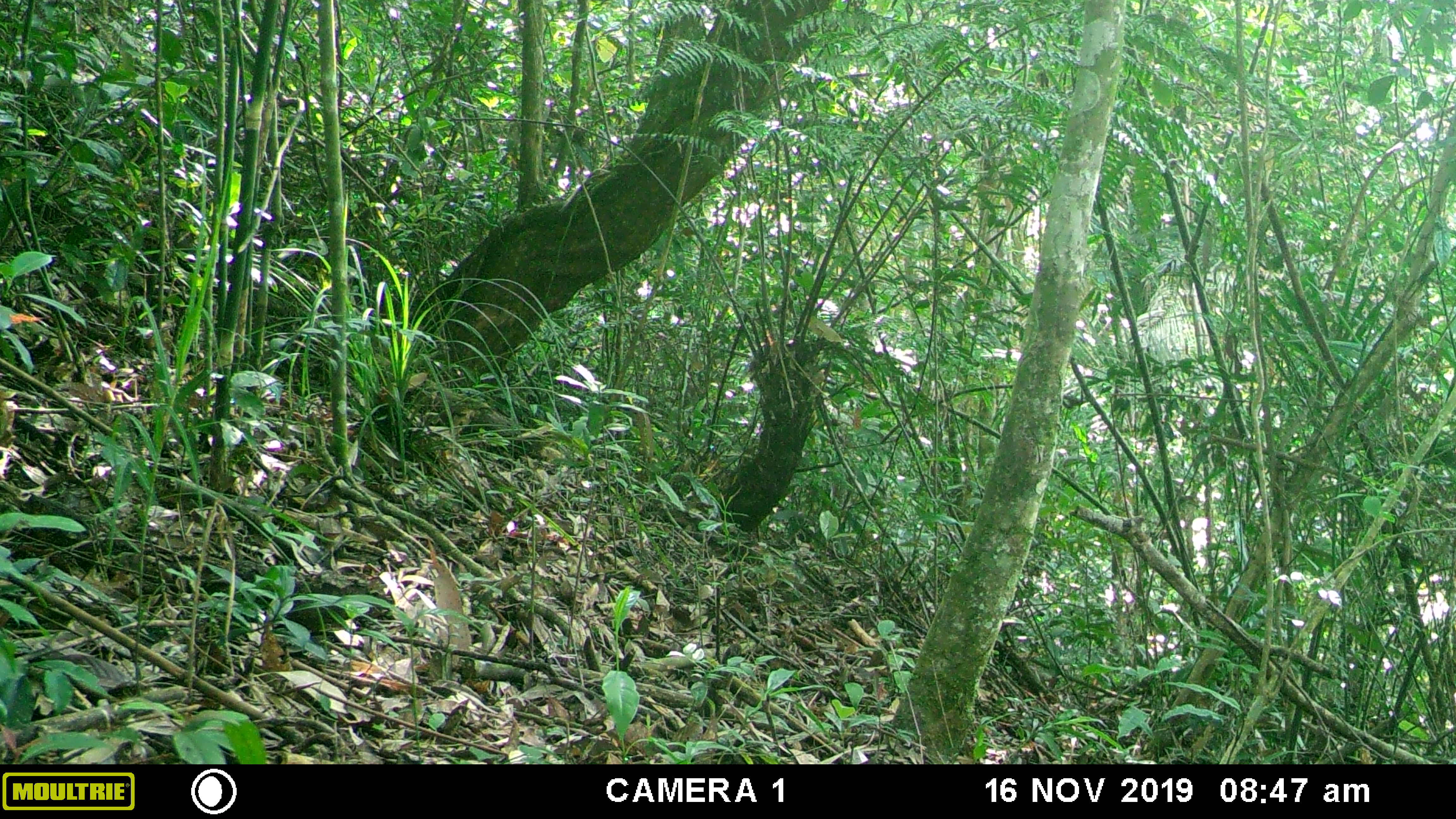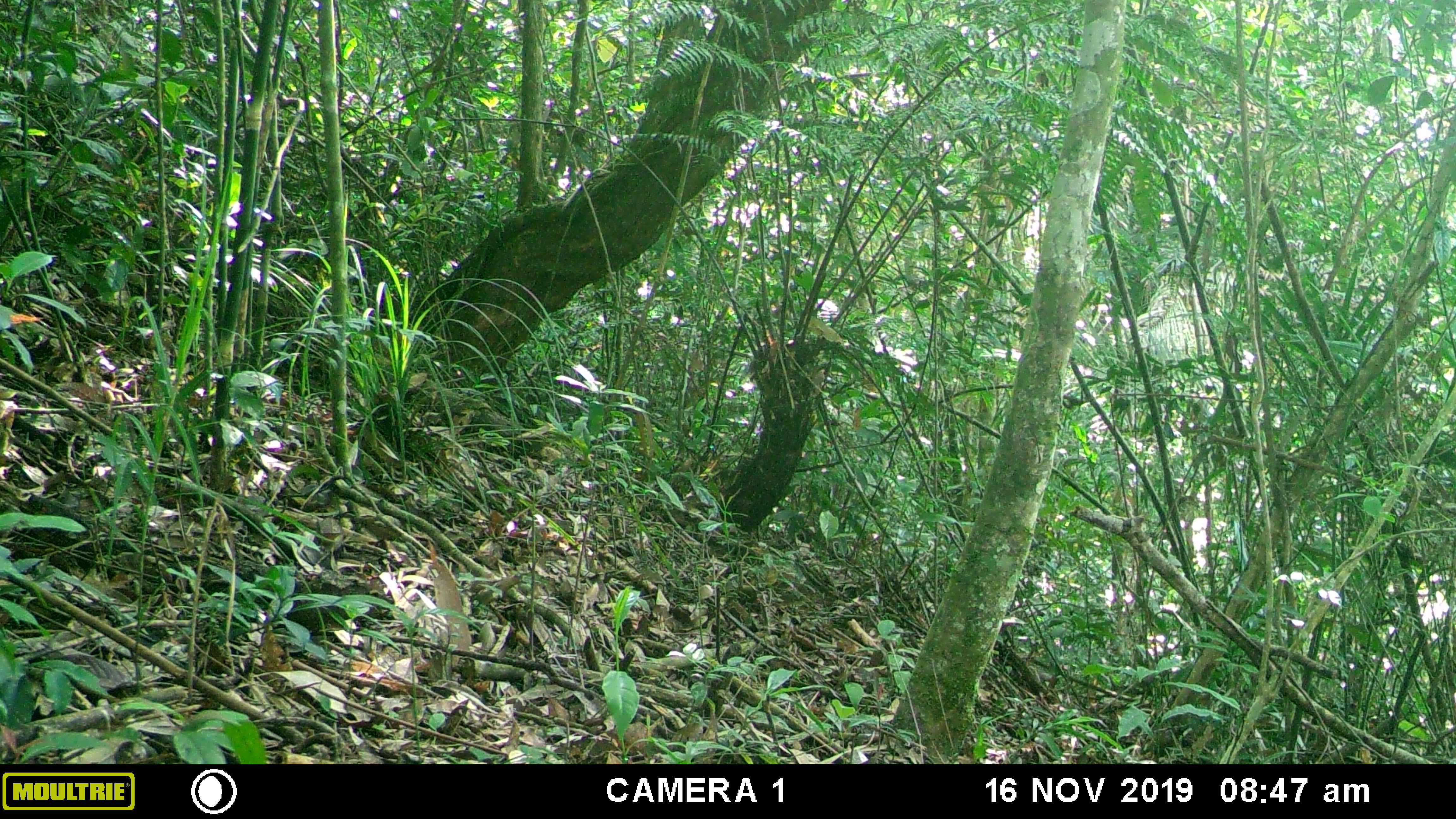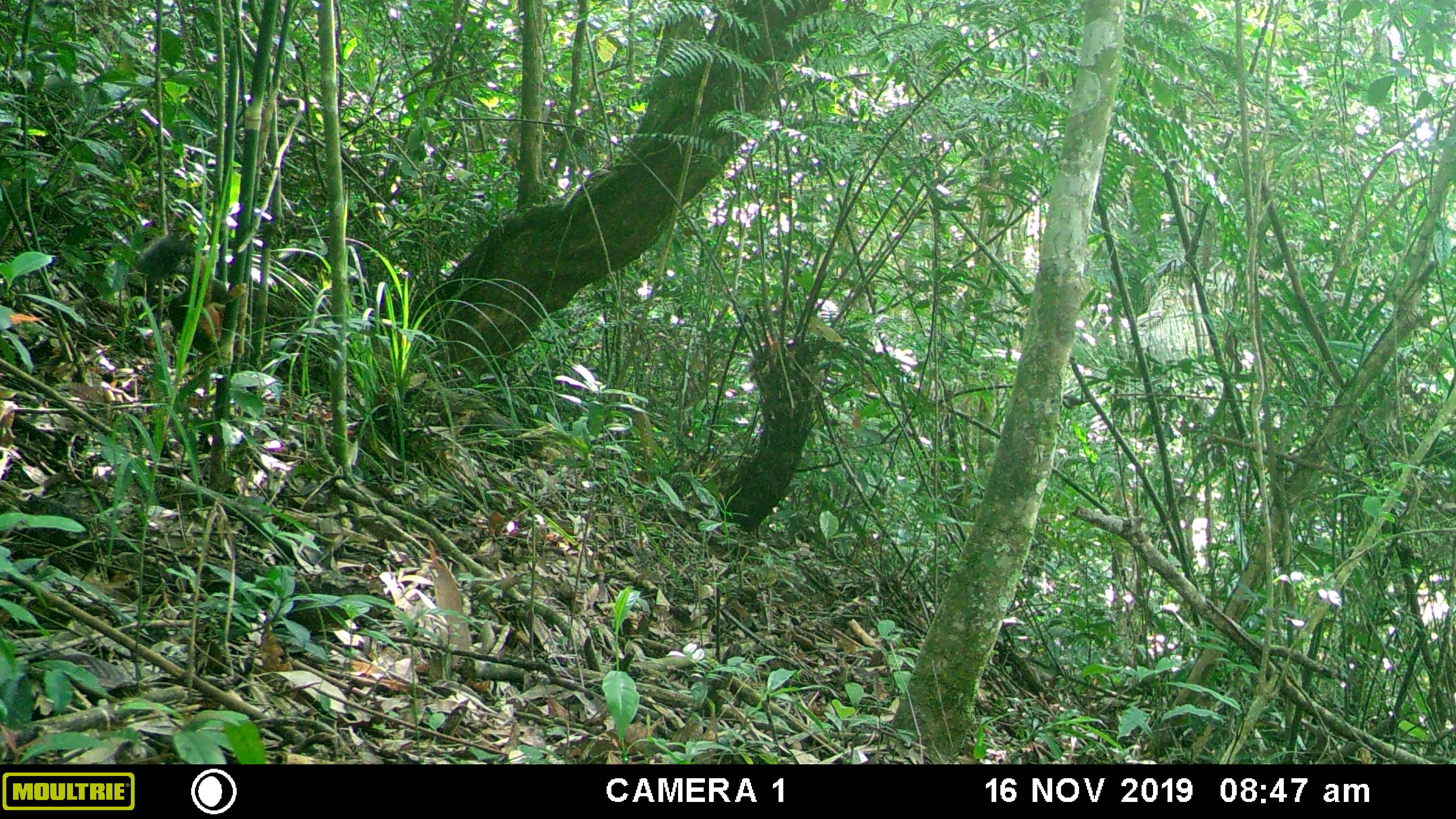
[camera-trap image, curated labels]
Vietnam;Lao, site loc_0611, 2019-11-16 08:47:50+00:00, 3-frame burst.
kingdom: Animalia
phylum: Chordata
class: Mammalia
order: Rodentia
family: Sciuridae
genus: Callosciurus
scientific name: Callosciurus erythraeus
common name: pallas's squirrel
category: pallass squirrel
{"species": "pallass squirrel (pallas's squirrel) (Callosciurus erythraeus)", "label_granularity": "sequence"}